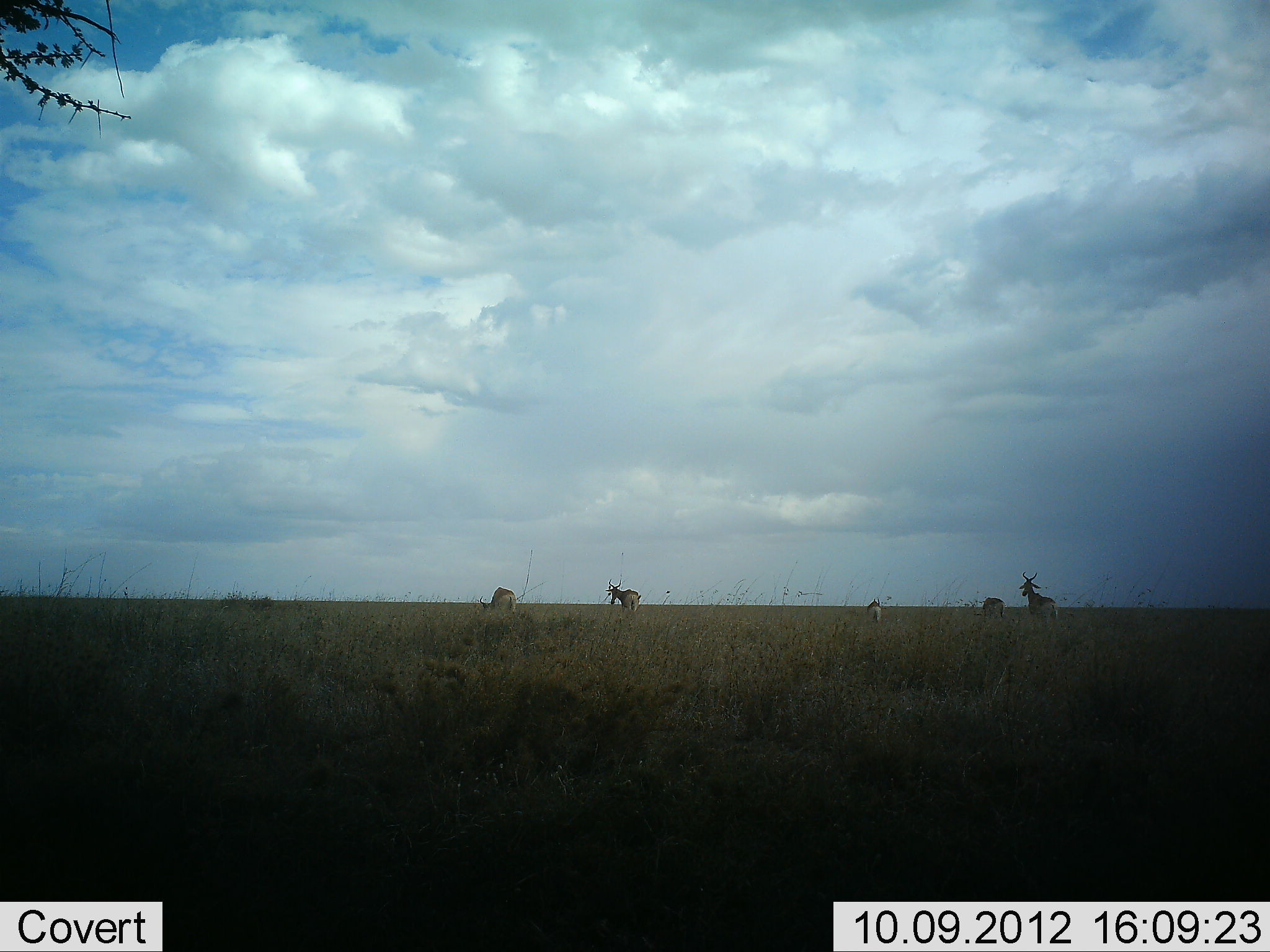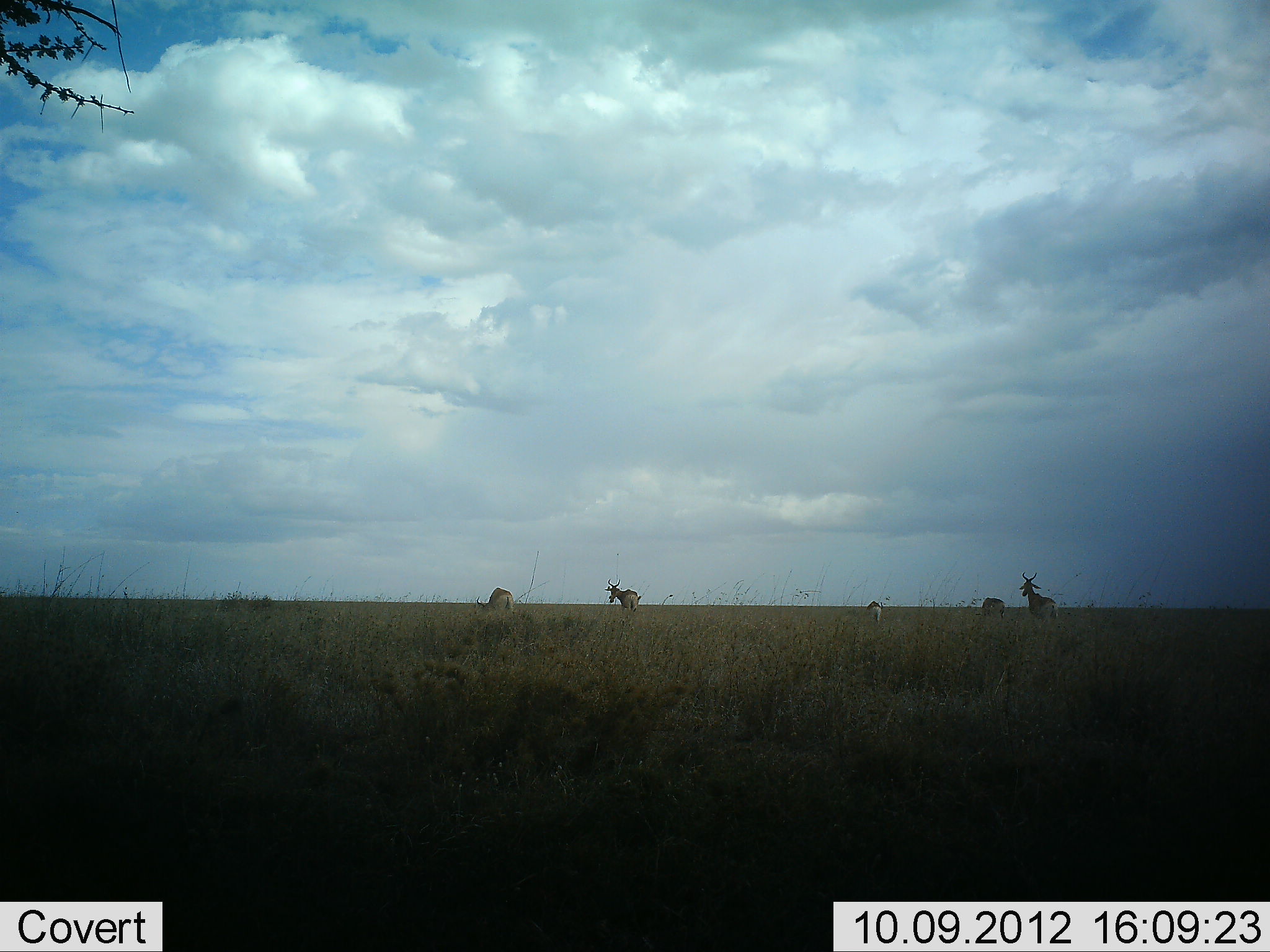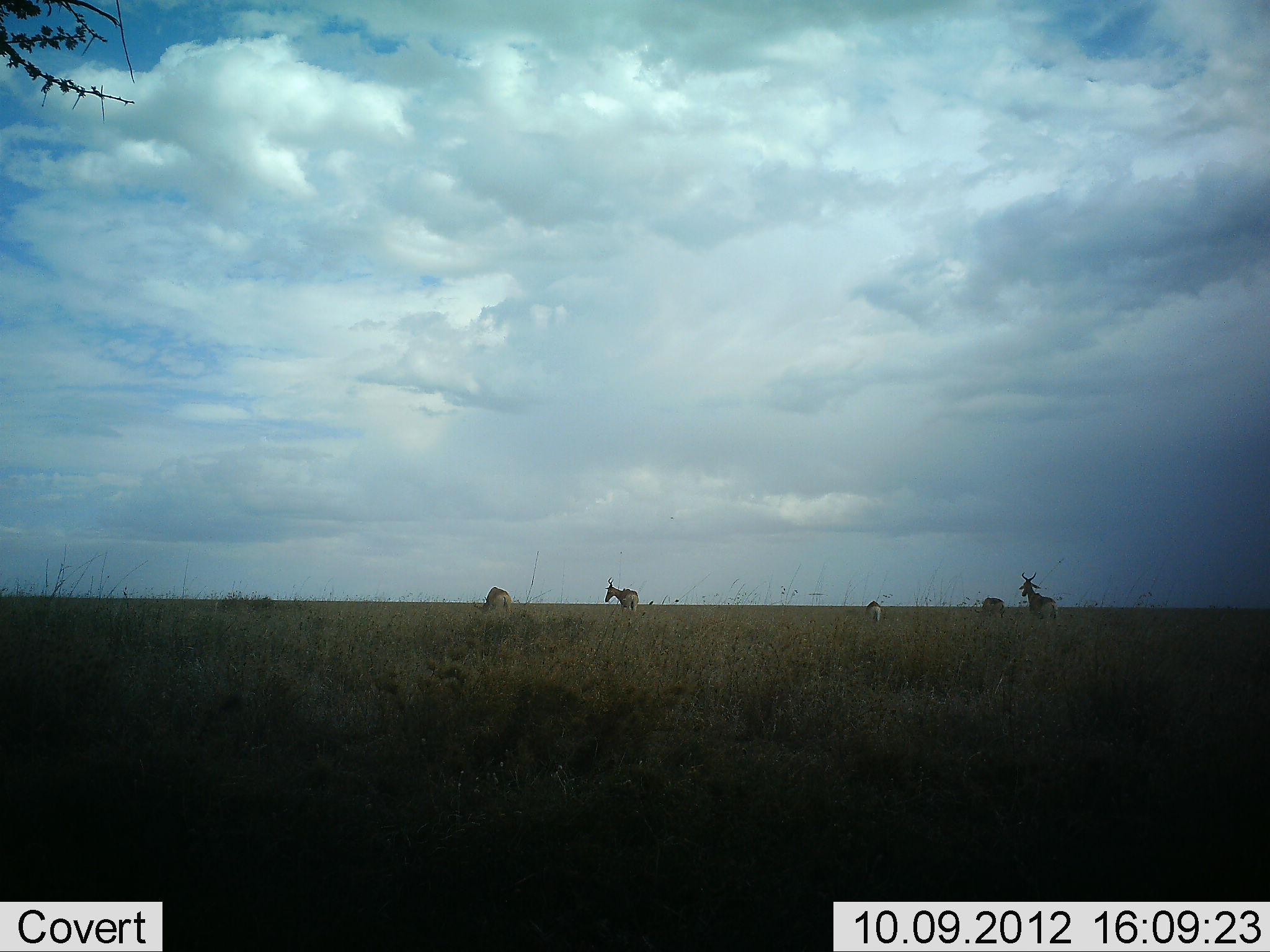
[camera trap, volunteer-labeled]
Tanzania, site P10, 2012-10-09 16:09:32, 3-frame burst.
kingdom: Animalia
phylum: Chordata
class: Mammalia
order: Artiodactyla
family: Bovidae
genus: Alcelaphus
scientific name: Alcelaphus buselaphus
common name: hartebeest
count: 5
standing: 80%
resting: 0%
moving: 0%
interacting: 0%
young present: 10%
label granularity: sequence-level